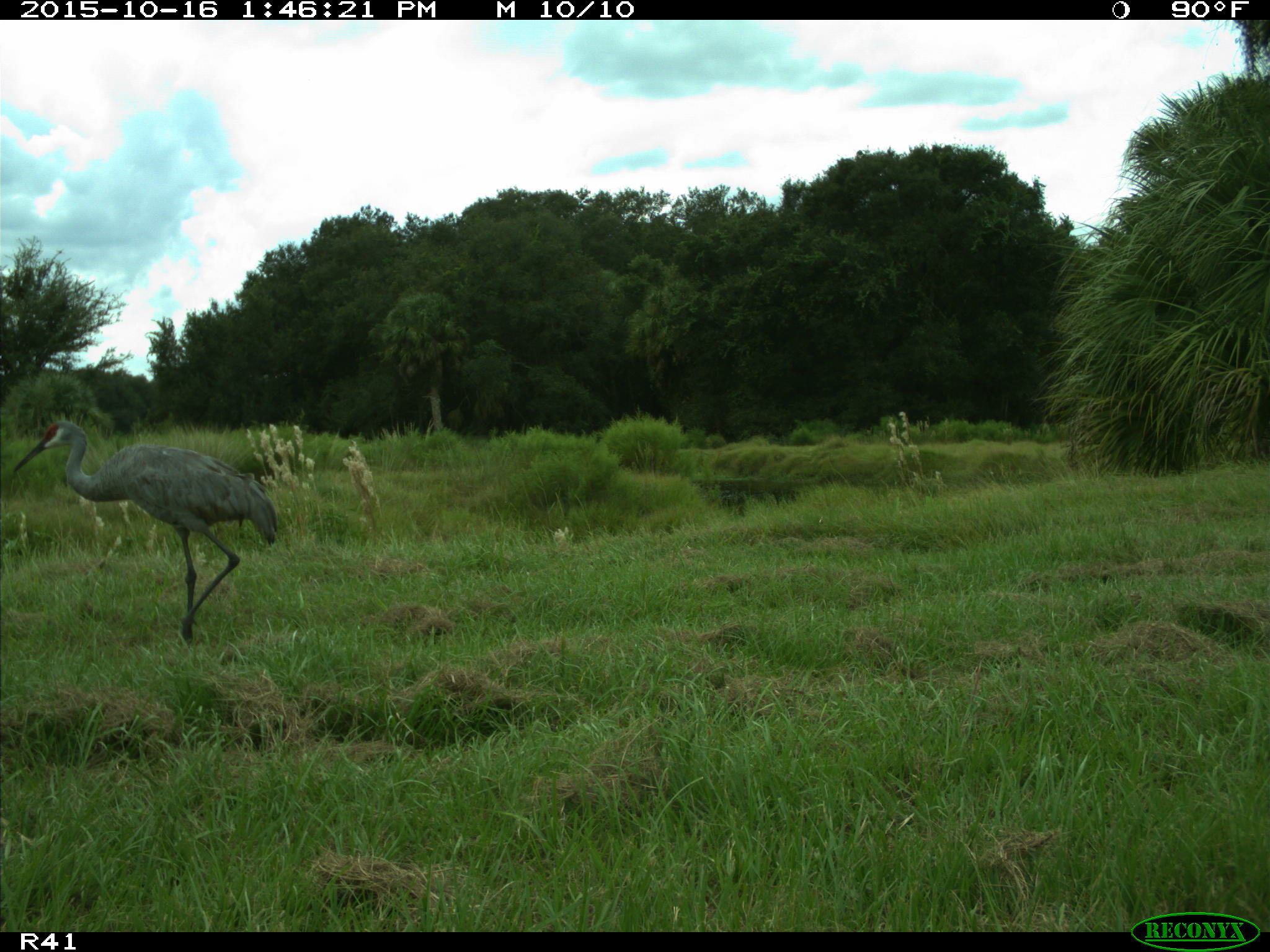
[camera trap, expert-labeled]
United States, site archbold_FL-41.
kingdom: Animalia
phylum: Chordata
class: Aves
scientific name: Aves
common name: birds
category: unidentified bird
Unidentified bird (birds) (Aves).